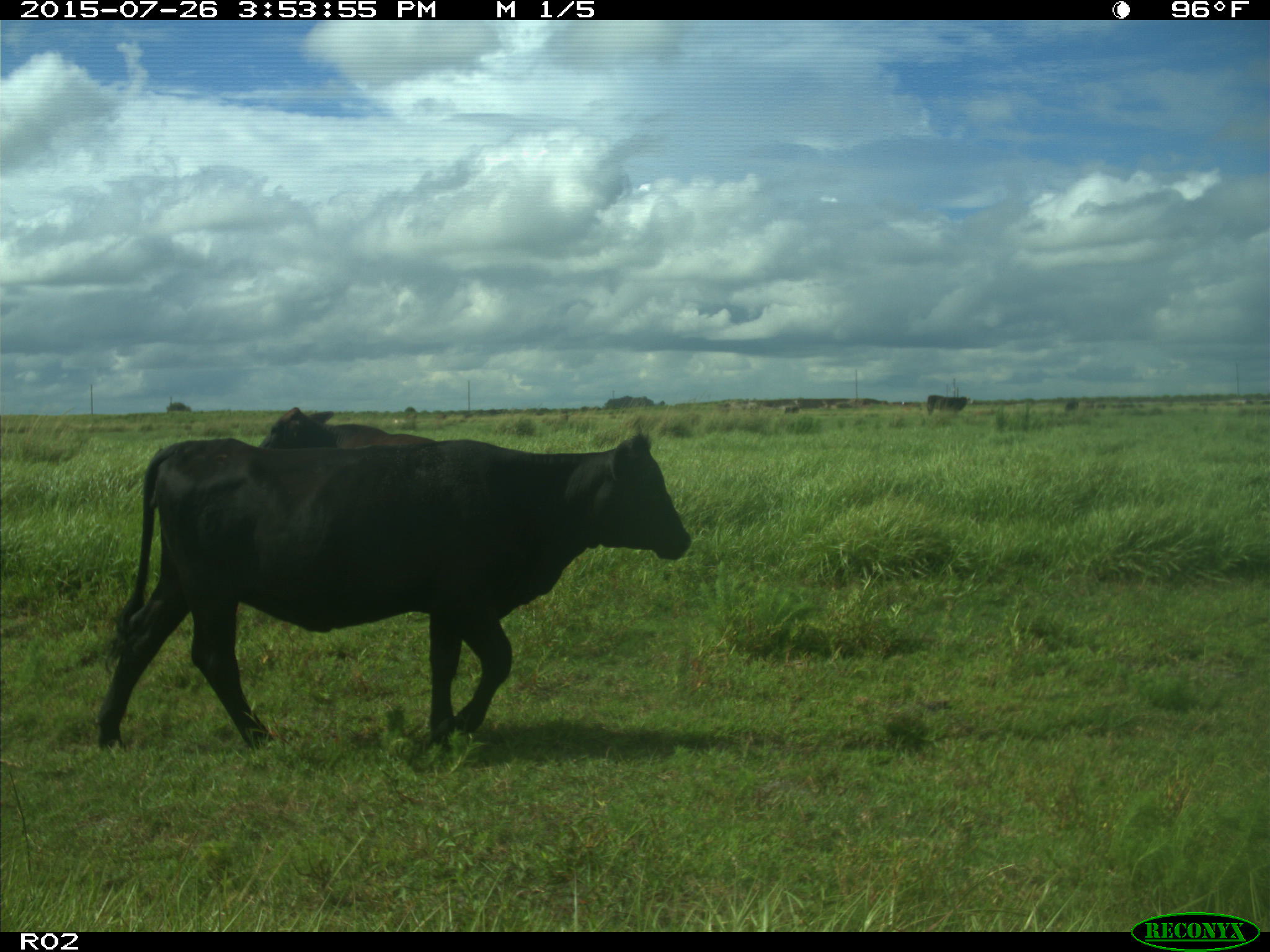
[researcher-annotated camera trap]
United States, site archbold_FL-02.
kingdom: Animalia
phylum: Chordata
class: Mammalia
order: Artiodactyla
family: Bovidae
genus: Bos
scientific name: Bos taurus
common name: domestic cow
Bos taurus (domestic cow).